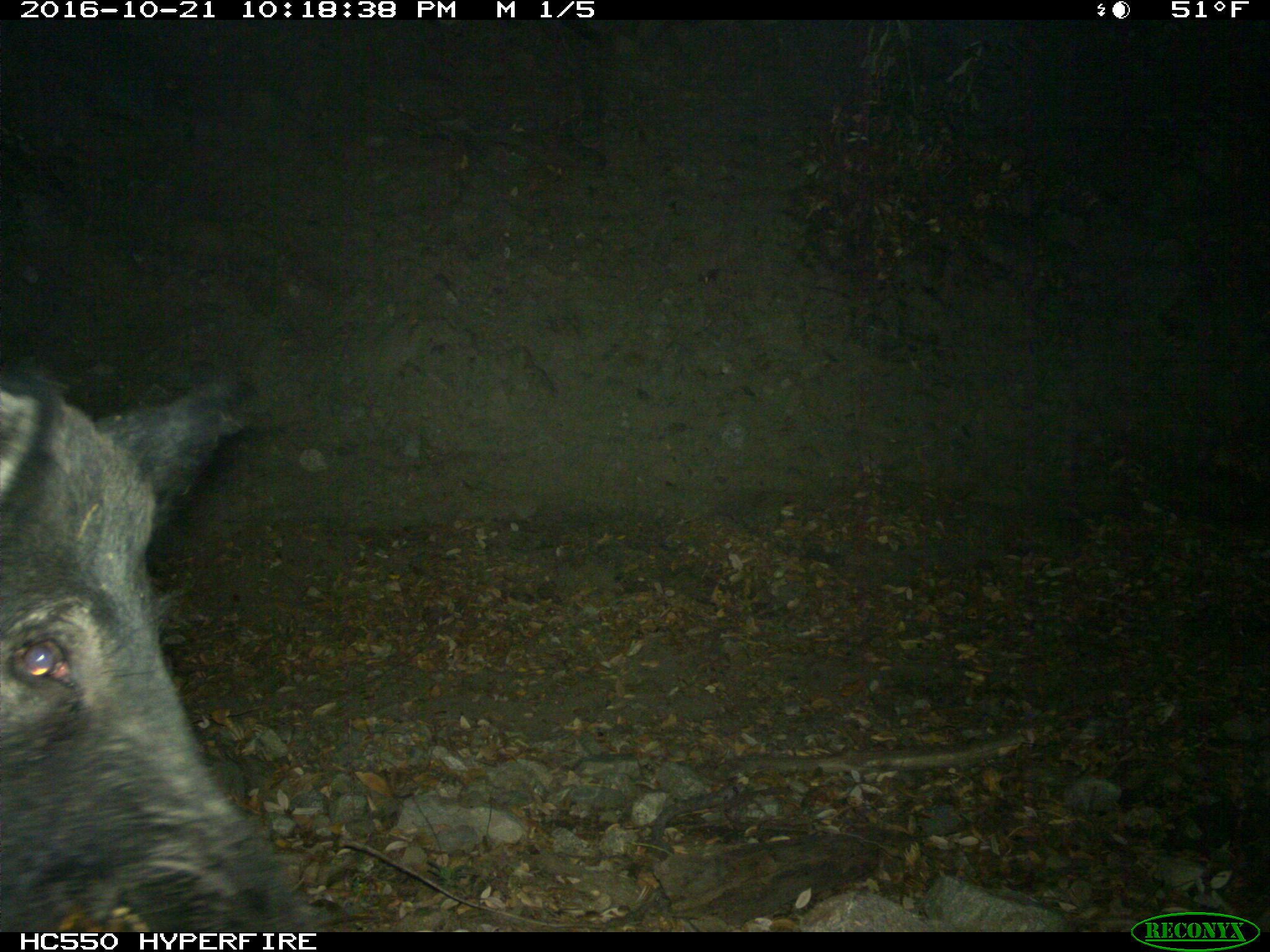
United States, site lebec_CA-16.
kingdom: Animalia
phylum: Chordata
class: Mammalia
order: Artiodactyla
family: Suidae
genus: Sus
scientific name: Sus scrofa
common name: wild boar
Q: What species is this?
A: Sus scrofa (wild boar).